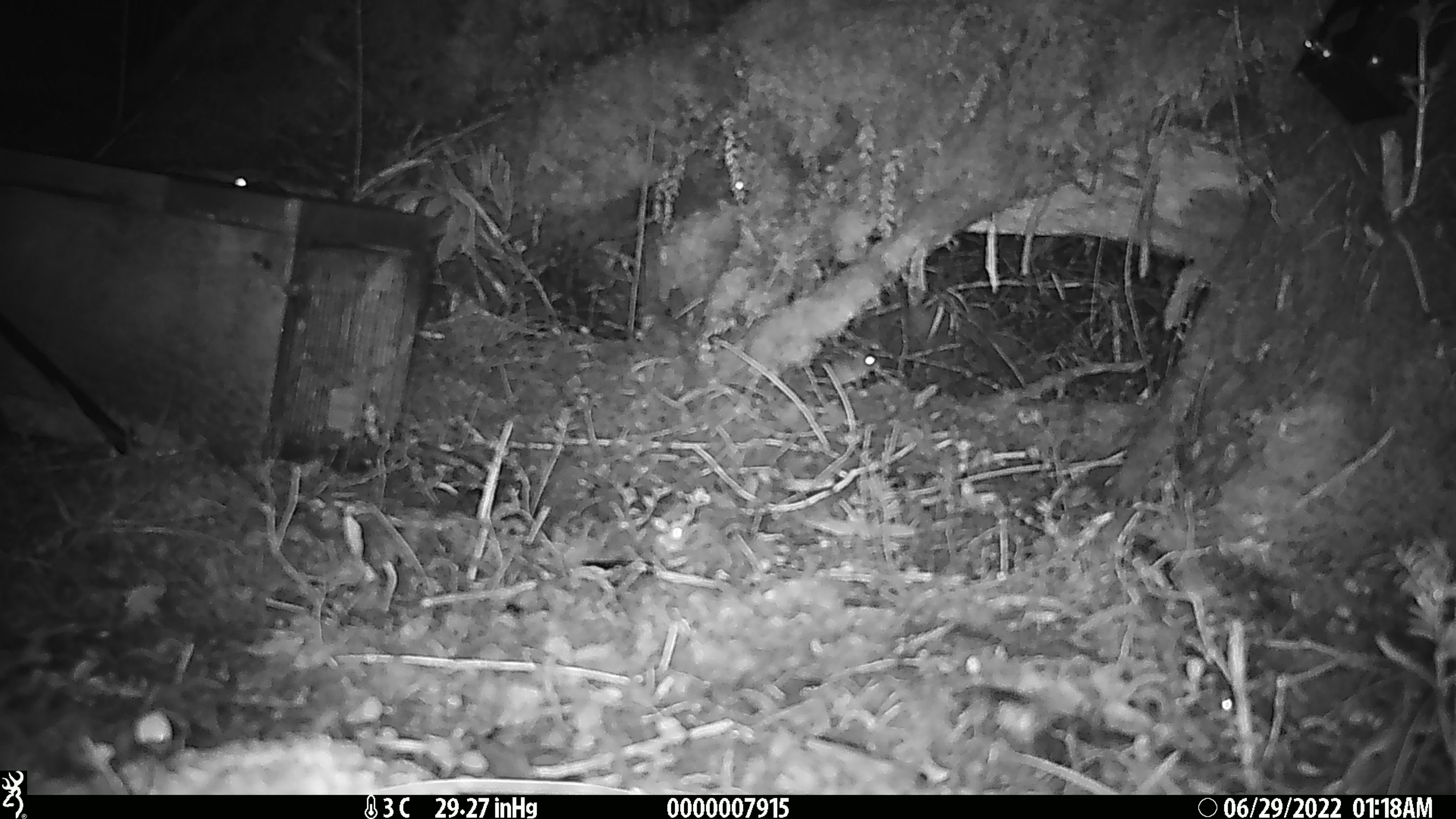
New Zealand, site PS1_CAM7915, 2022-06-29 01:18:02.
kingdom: Animalia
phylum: Chordata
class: Mammalia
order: Rodentia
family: Muridae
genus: Mus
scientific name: Mus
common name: mouse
Mouse (Mus).